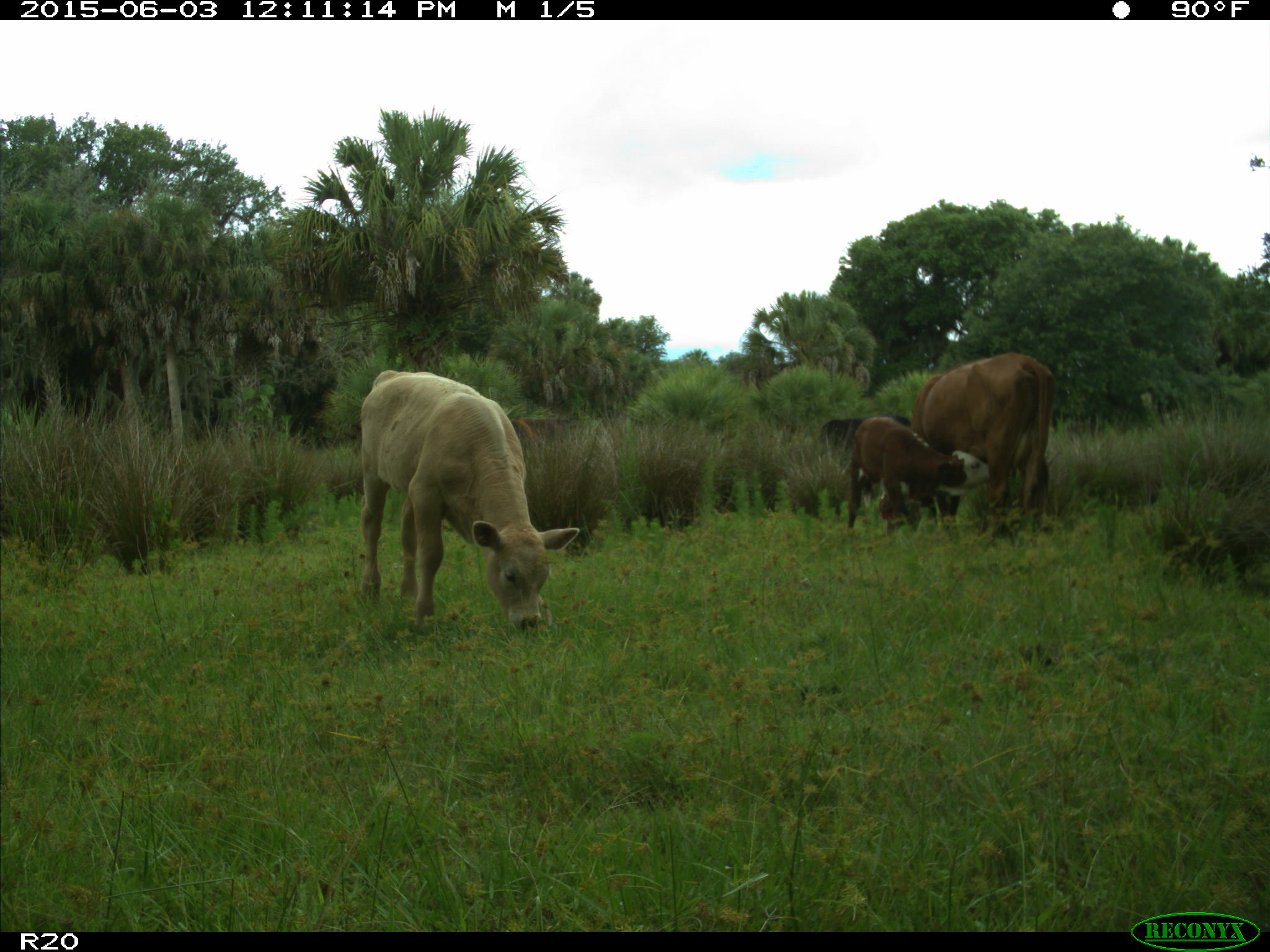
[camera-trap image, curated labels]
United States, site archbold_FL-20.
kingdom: Animalia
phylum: Chordata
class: Mammalia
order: Artiodactyla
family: Bovidae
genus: Bos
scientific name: Bos taurus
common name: domestic cow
Bos taurus (domestic cow).